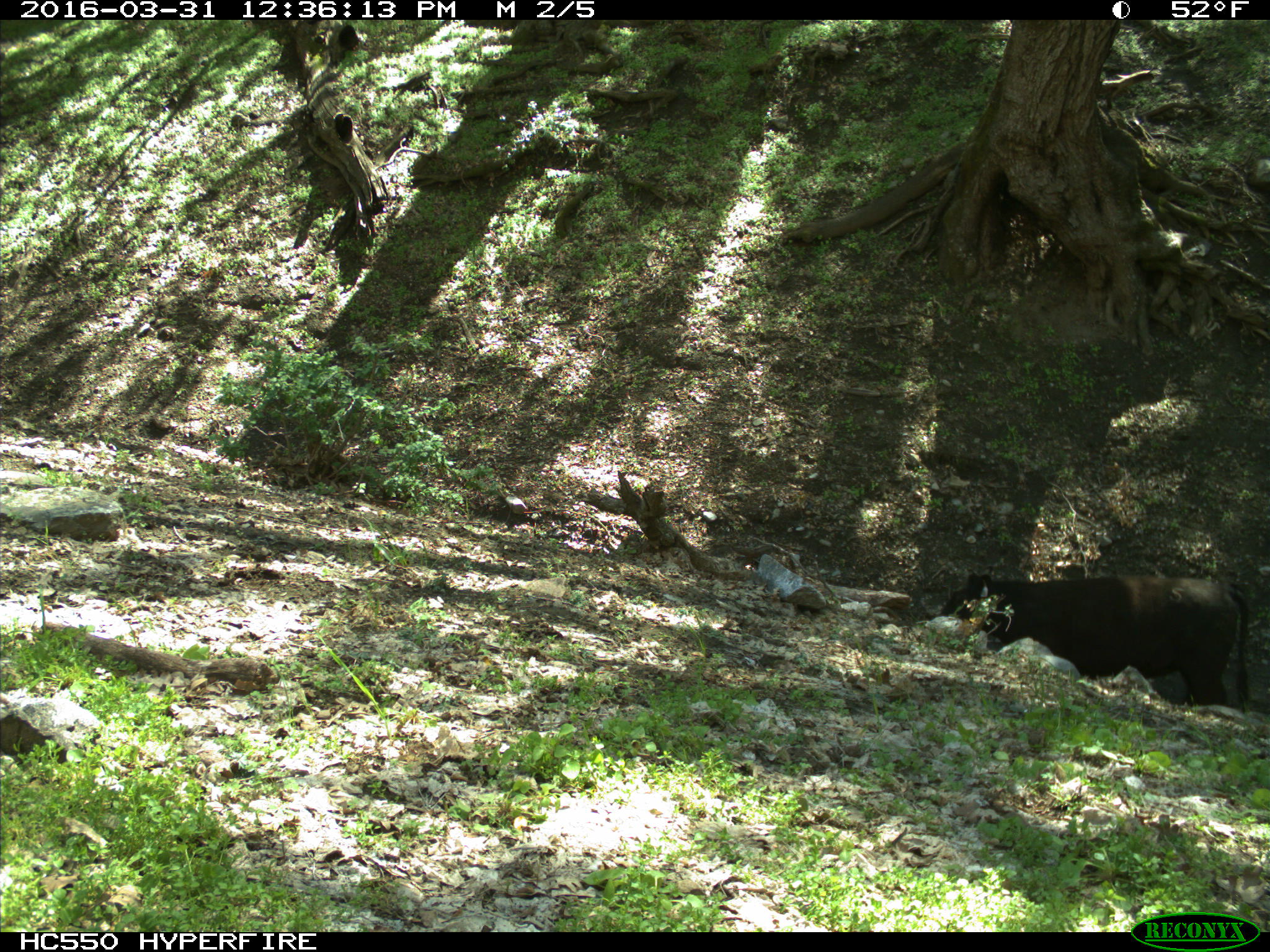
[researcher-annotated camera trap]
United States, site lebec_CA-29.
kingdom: Animalia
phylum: Chordata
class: Mammalia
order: Artiodactyla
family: Bovidae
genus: Bos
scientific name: Bos taurus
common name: domestic cow